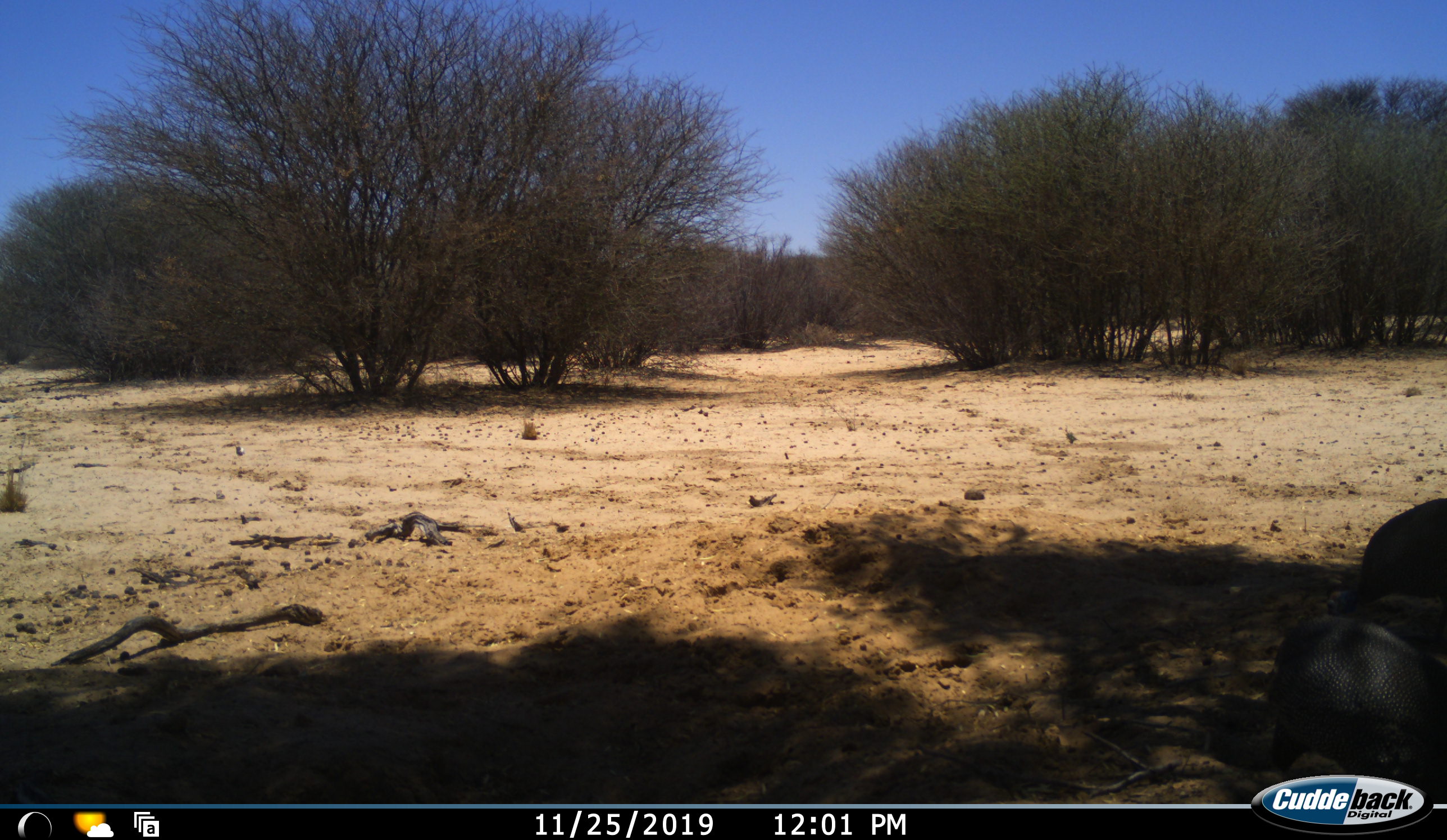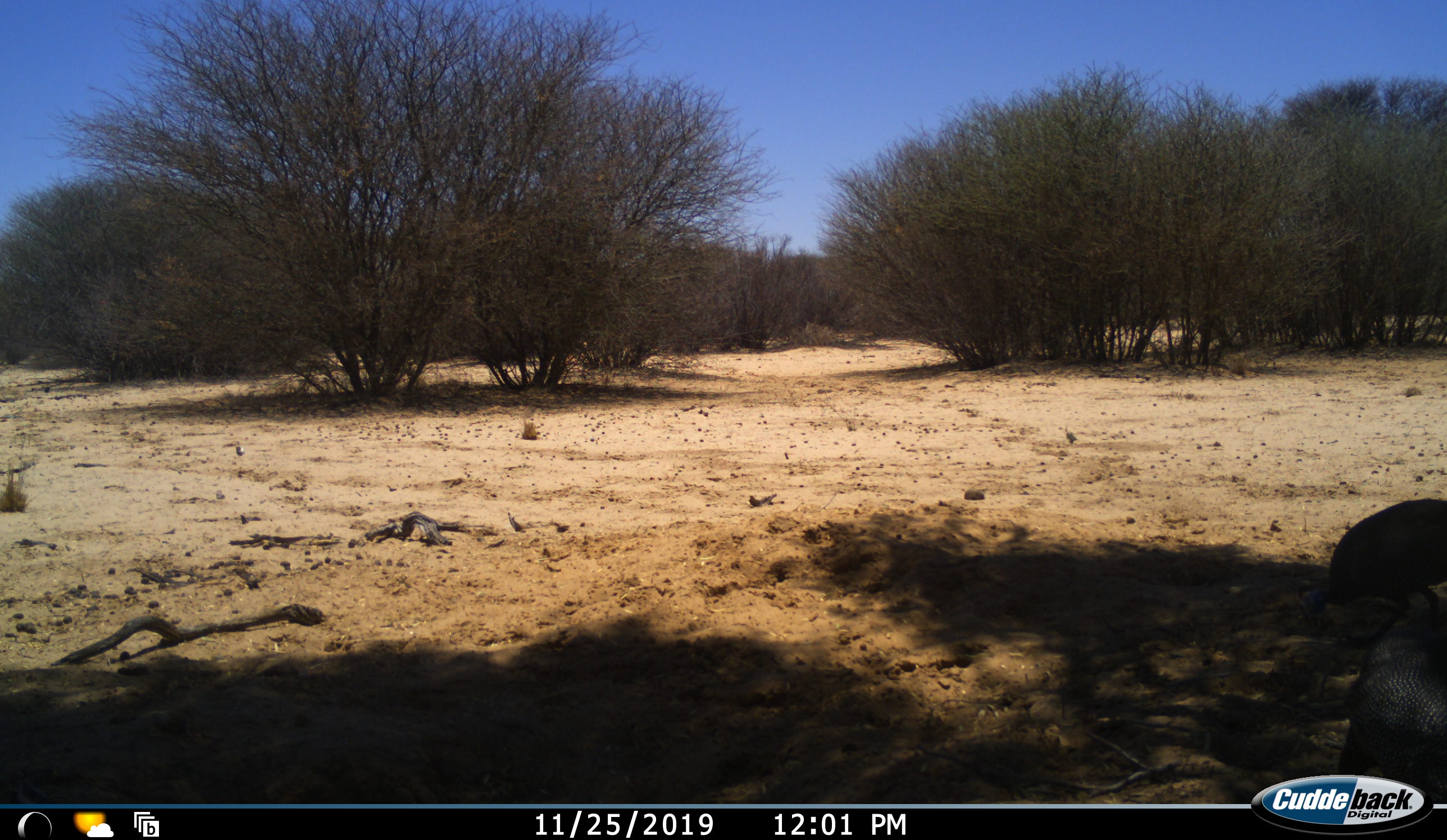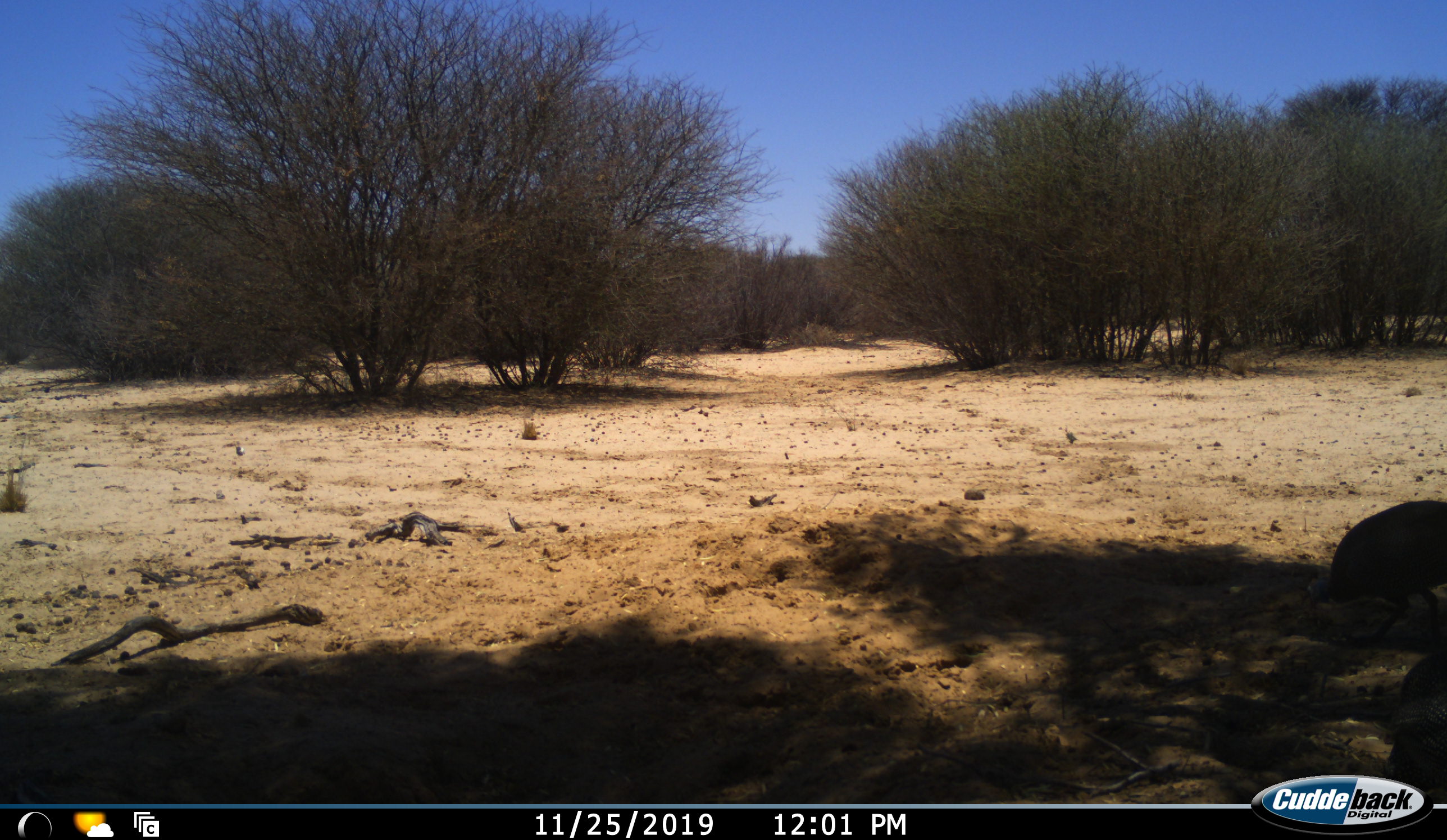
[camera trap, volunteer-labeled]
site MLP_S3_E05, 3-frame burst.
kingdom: Animalia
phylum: Chordata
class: Aves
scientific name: Aves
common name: bird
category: birdother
Birdother (bird) (Aves), count 2. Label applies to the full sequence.